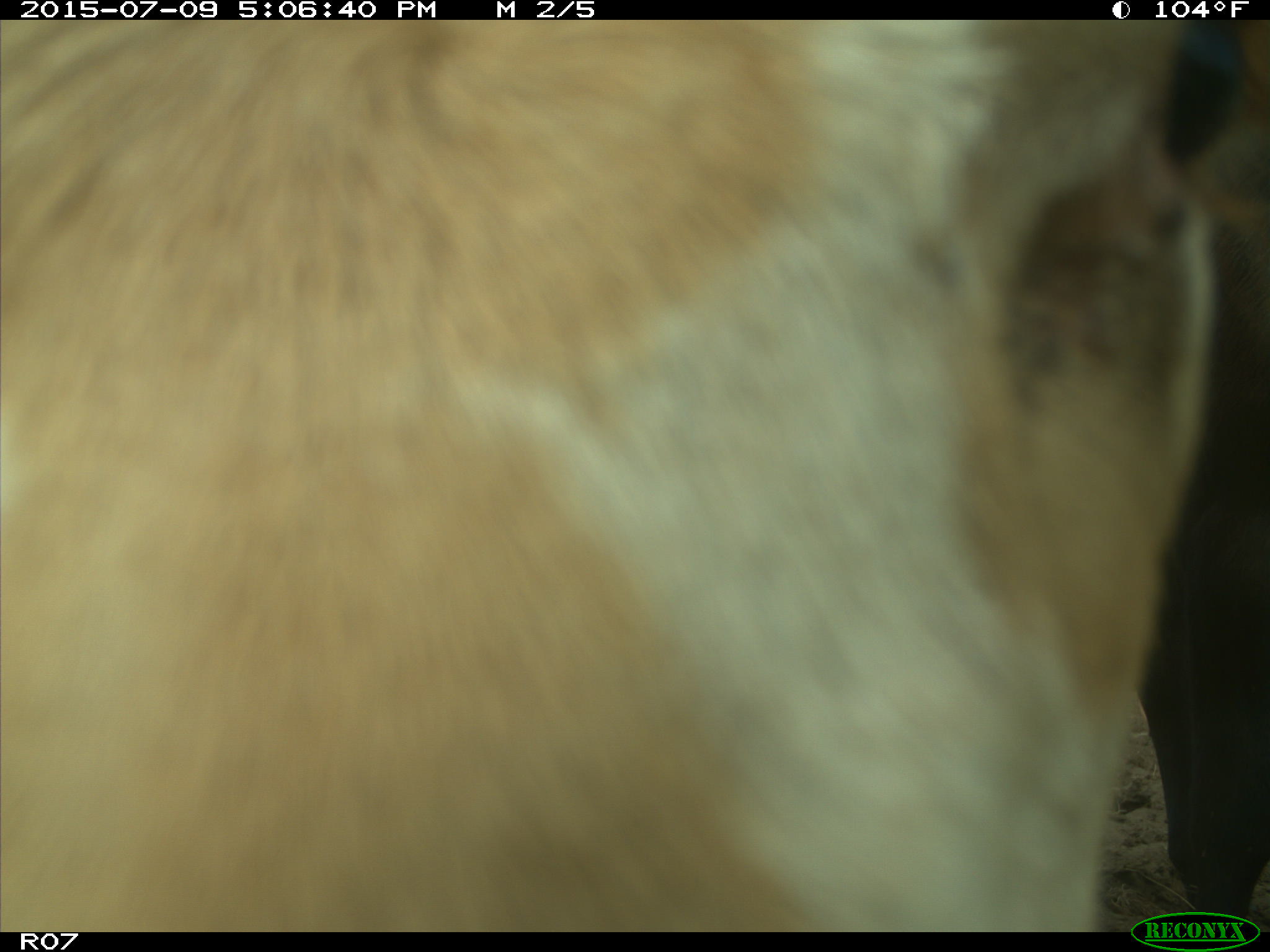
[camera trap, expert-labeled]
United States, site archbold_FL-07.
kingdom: Animalia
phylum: Chordata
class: Mammalia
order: Artiodactyla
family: Bovidae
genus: Bos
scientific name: Bos taurus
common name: domestic cow